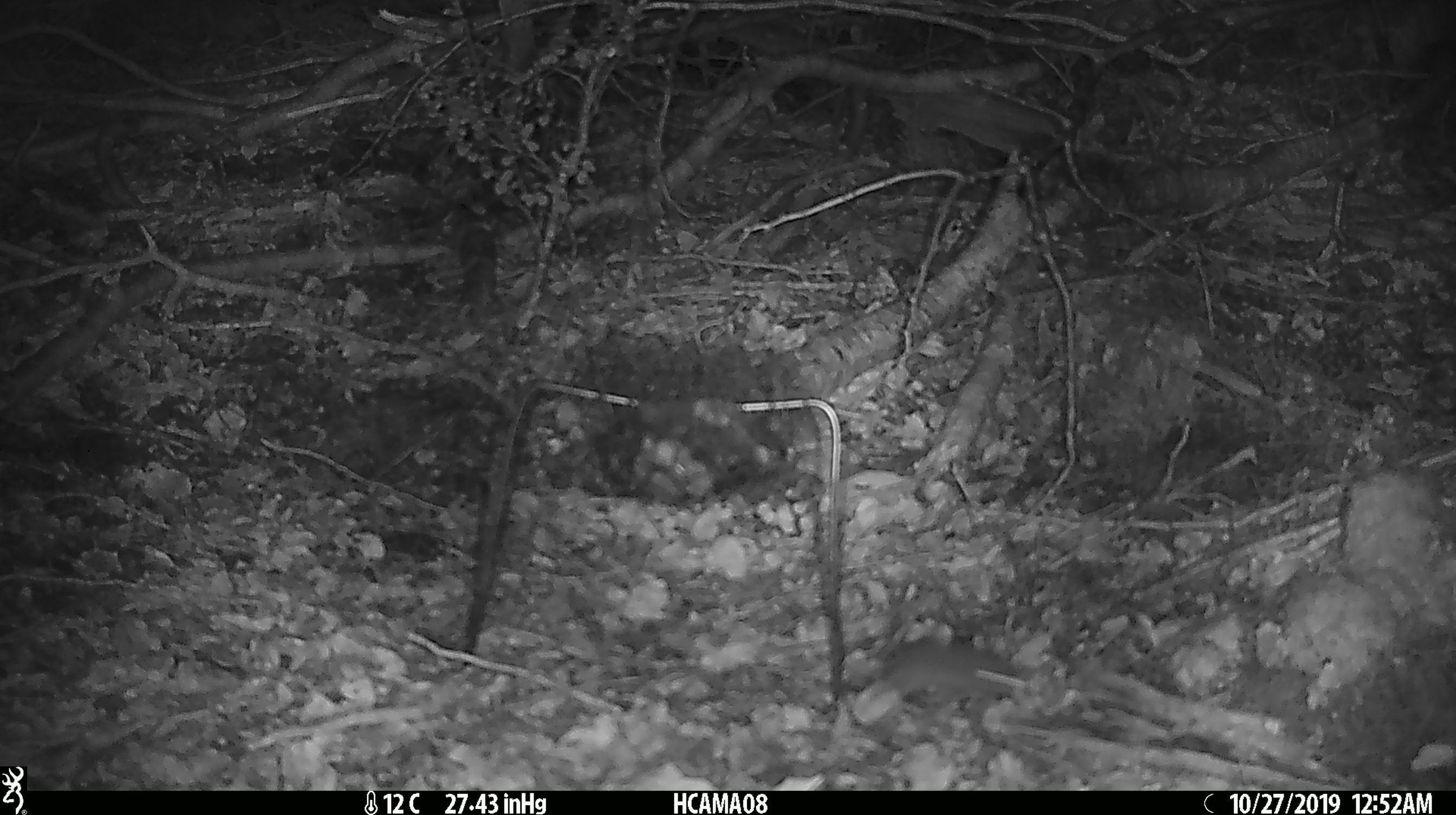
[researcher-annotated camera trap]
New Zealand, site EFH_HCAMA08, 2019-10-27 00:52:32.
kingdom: Animalia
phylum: Chordata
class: Mammalia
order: Rodentia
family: Muridae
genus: Mus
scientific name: Mus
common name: mouse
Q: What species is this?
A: Mouse (Mus).